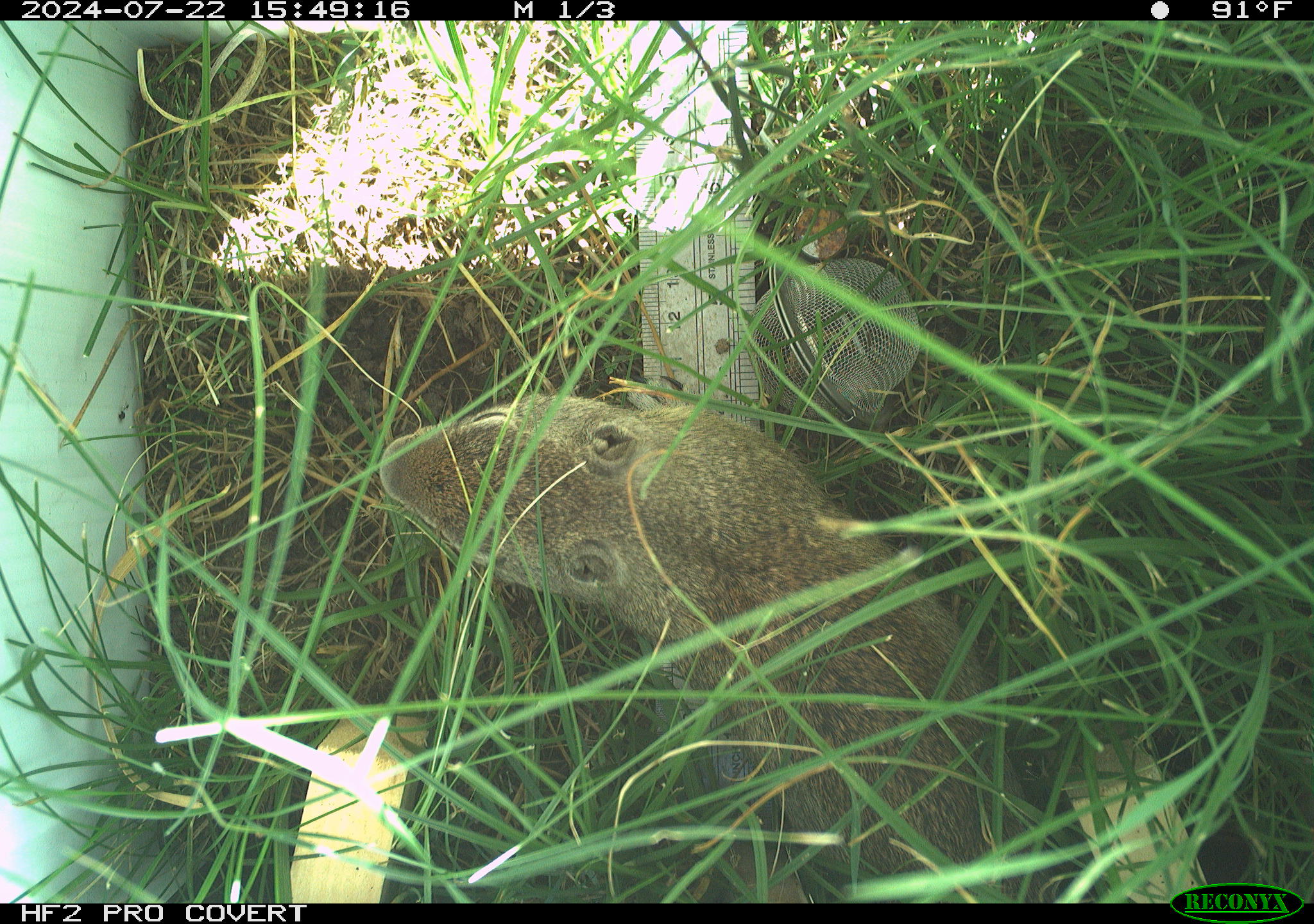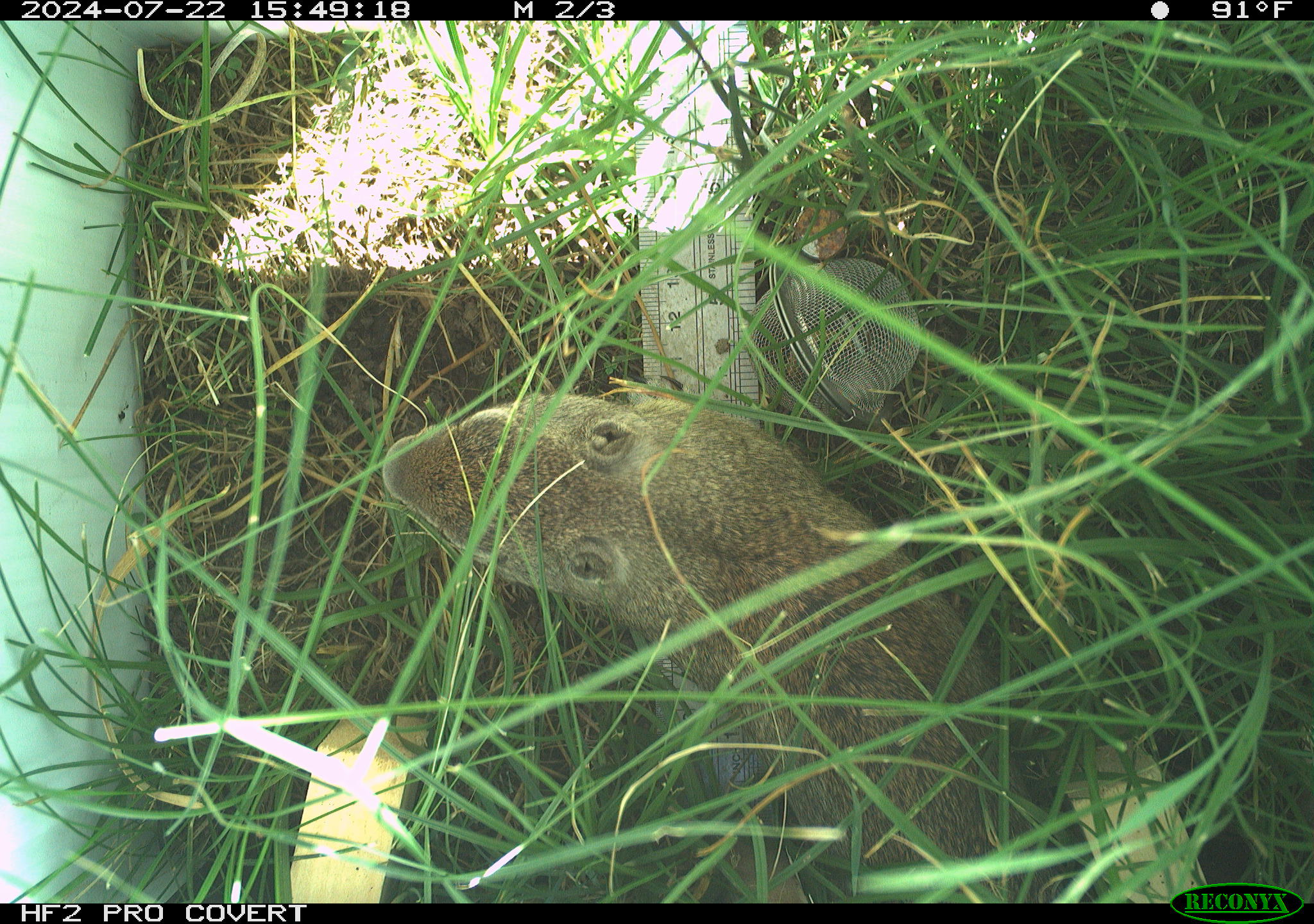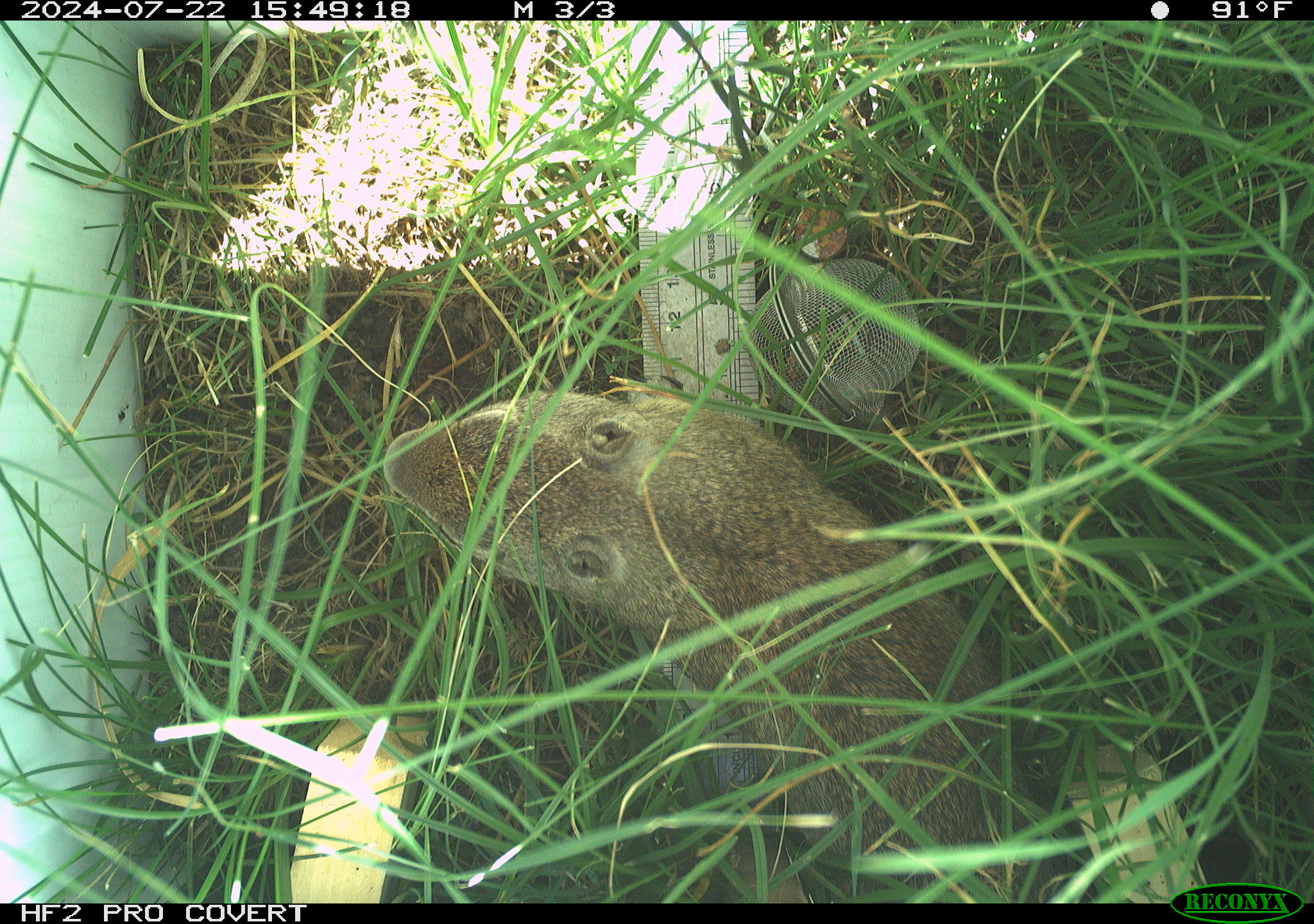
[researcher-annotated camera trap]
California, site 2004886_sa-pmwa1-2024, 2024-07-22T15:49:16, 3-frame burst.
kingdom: Animalia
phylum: Chordata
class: Mammalia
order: Rodentia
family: Sciuridae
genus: Urocitellus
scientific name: Urocitellus beldingi beldingi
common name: belding's ground squirrel